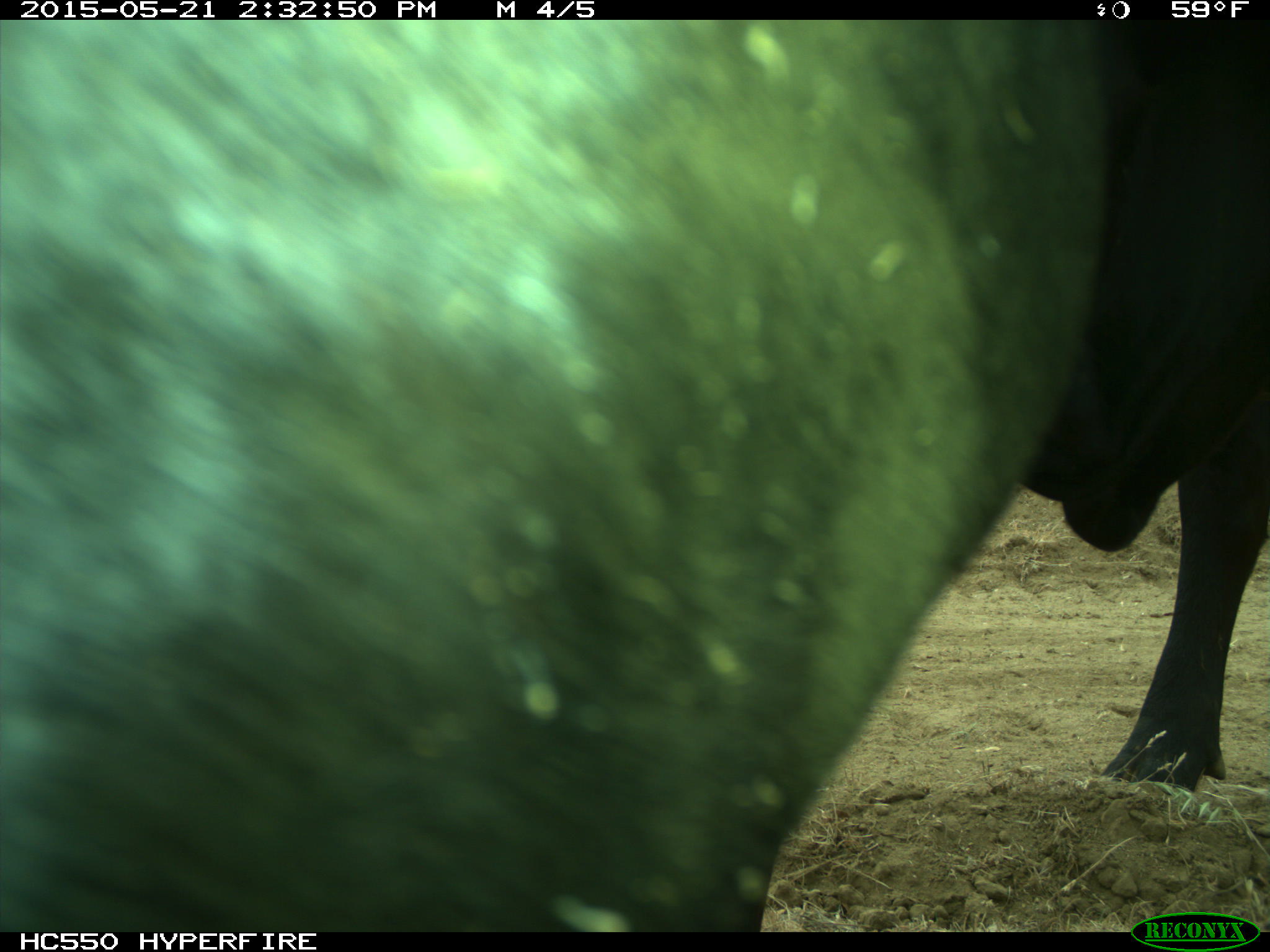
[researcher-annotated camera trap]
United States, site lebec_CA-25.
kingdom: Animalia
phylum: Chordata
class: Mammalia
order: Artiodactyla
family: Bovidae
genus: Bos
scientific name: Bos taurus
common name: domestic cow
Bos taurus (domestic cow).